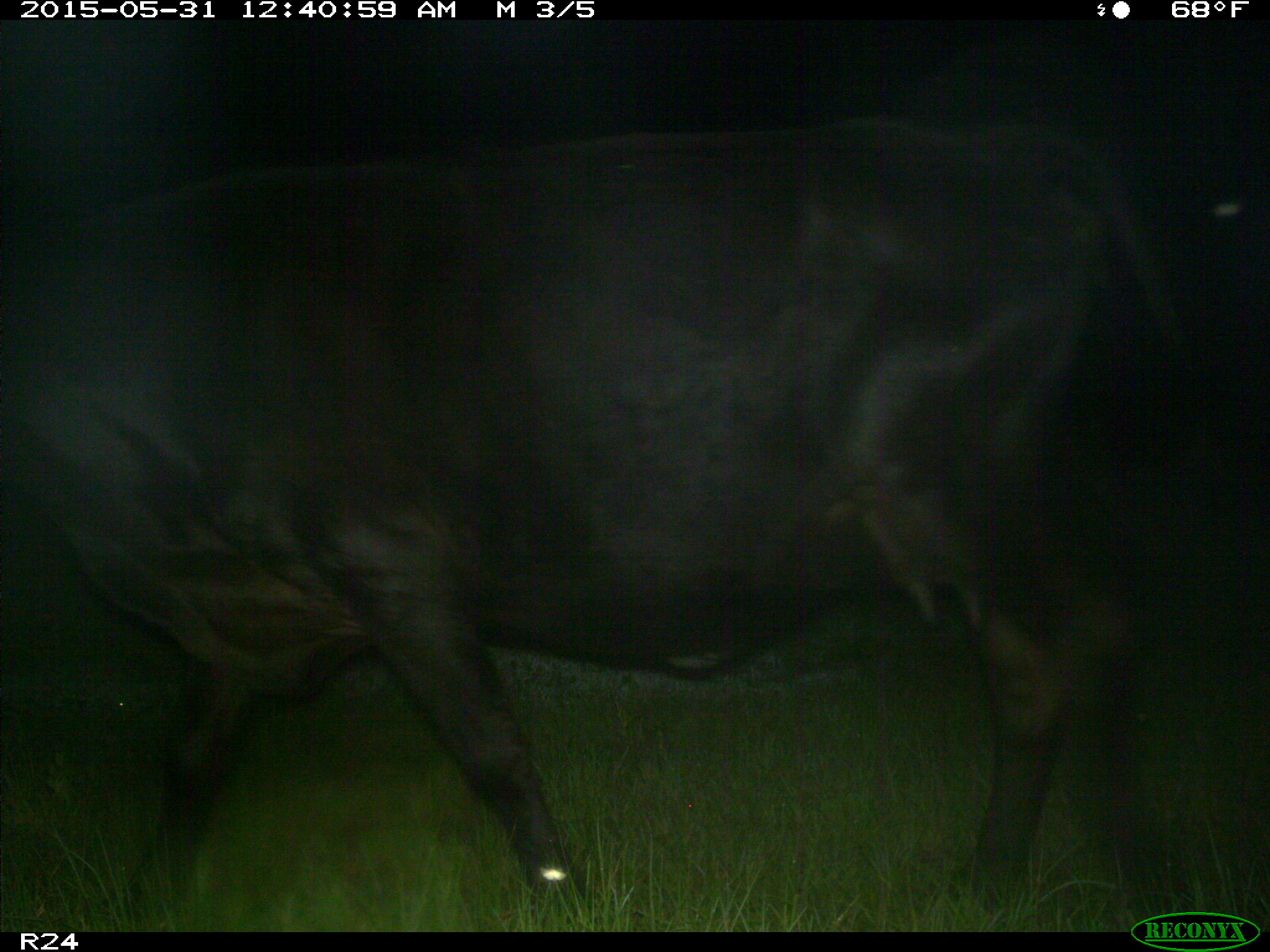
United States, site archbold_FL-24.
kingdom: Animalia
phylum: Chordata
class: Mammalia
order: Artiodactyla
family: Bovidae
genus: Bos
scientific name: Bos taurus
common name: domestic cow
Bos taurus (domestic cow).